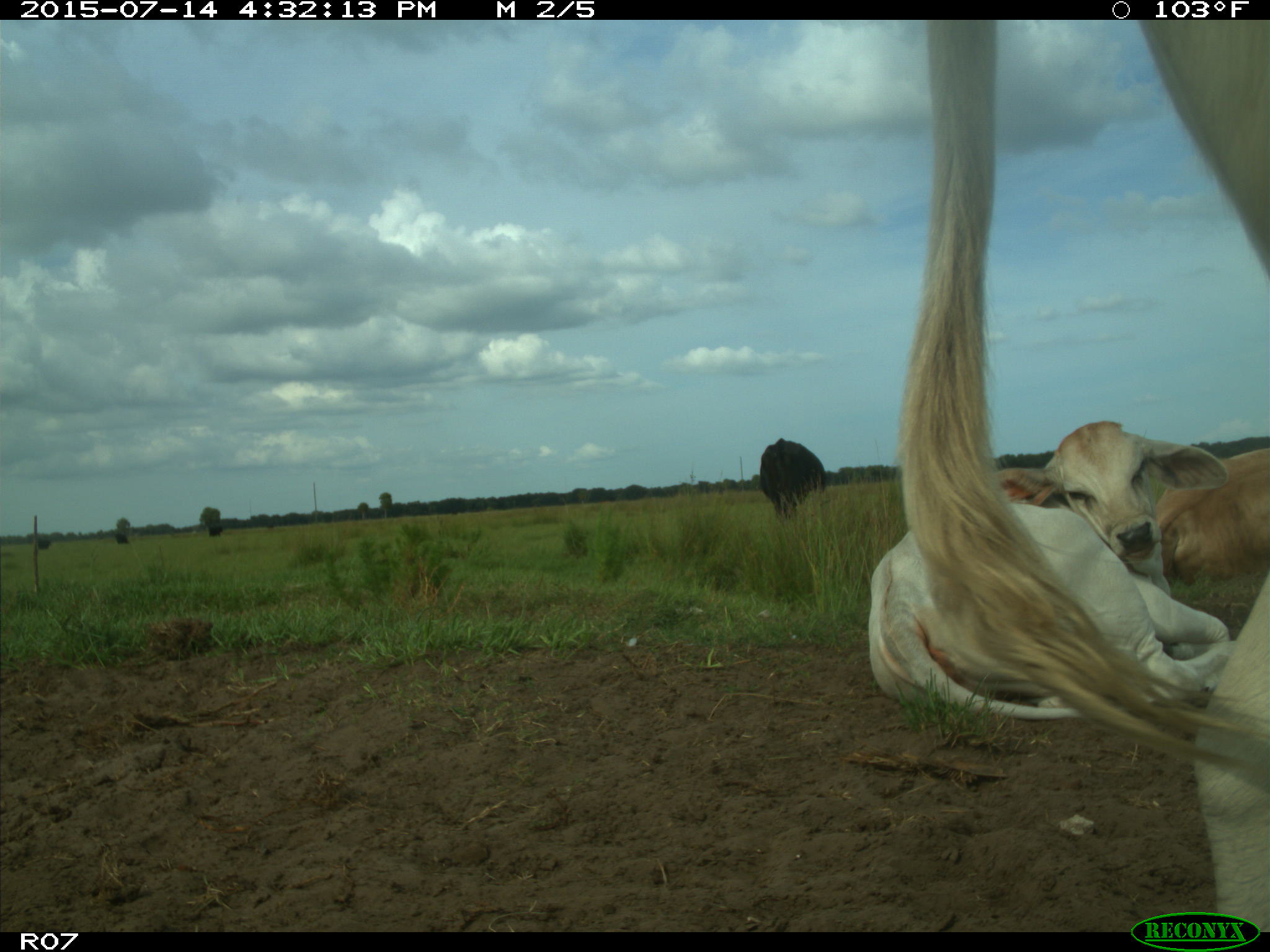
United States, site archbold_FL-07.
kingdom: Animalia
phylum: Chordata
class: Mammalia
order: Artiodactyla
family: Bovidae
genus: Bos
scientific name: Bos taurus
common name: domestic cow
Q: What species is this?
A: Bos taurus (domestic cow).